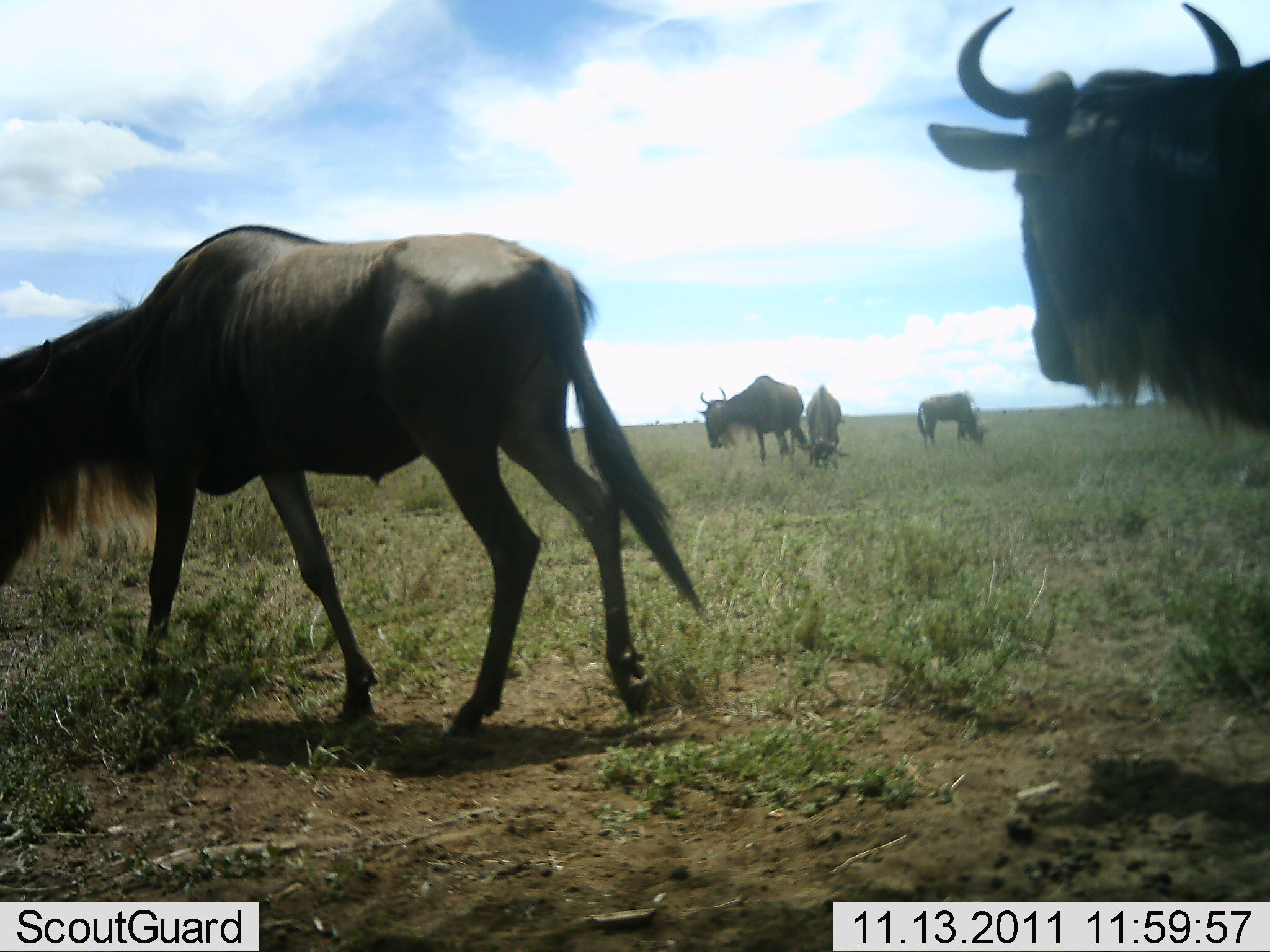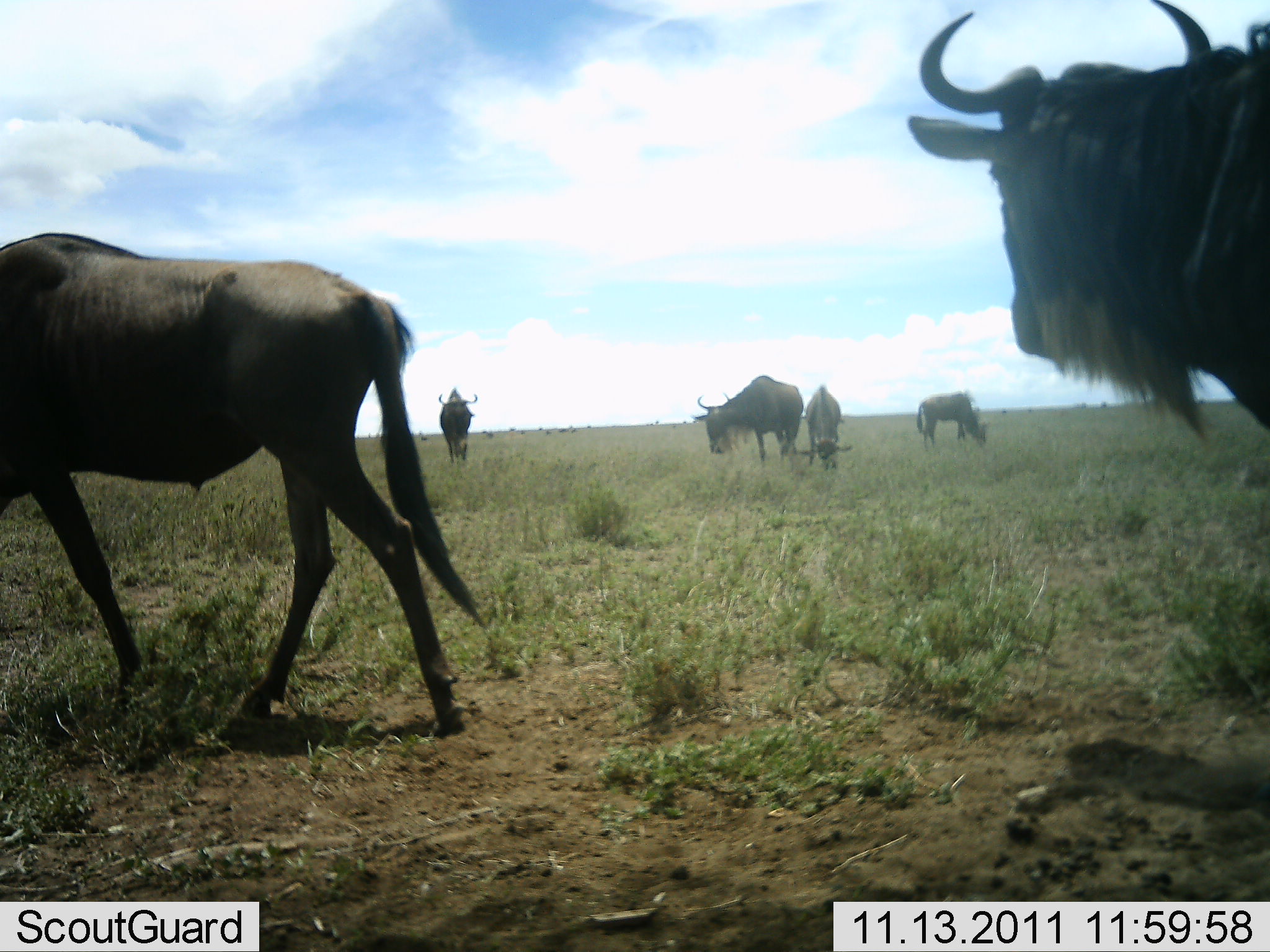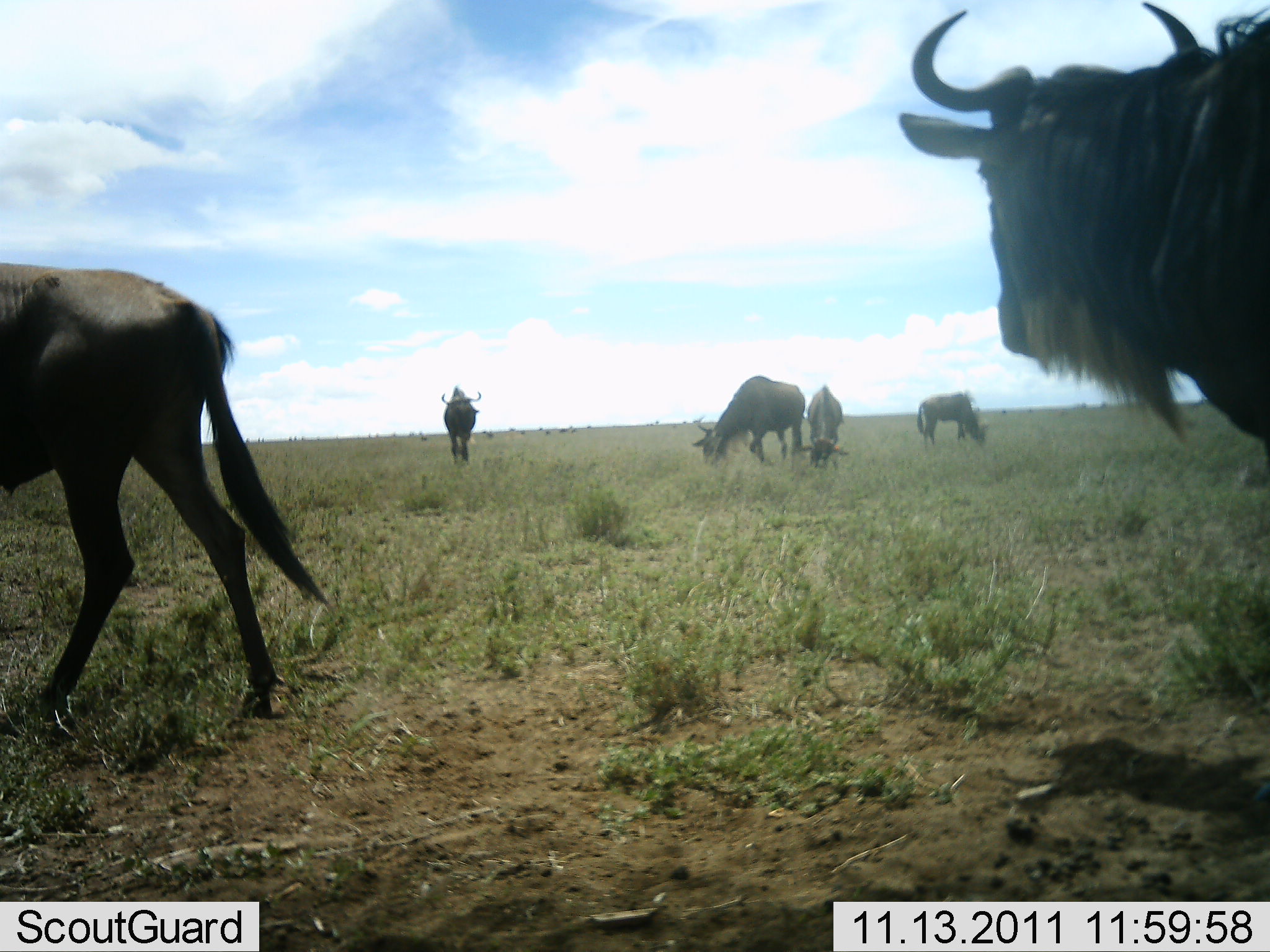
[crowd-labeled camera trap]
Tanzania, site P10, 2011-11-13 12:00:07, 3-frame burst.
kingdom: Animalia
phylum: Chordata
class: Mammalia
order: Artiodactyla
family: Bovidae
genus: Connochaetes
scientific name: Connochaetes taurinus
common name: blue wildebeest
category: wildebeest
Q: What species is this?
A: Wildebeest (blue wildebeest) (Connochaetes taurinus).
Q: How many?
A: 6.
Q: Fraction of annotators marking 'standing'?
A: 54%.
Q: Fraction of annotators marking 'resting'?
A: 0%.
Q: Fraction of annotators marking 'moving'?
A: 69%.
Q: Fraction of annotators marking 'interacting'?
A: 0%.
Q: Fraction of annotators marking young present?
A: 0%.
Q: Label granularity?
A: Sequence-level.